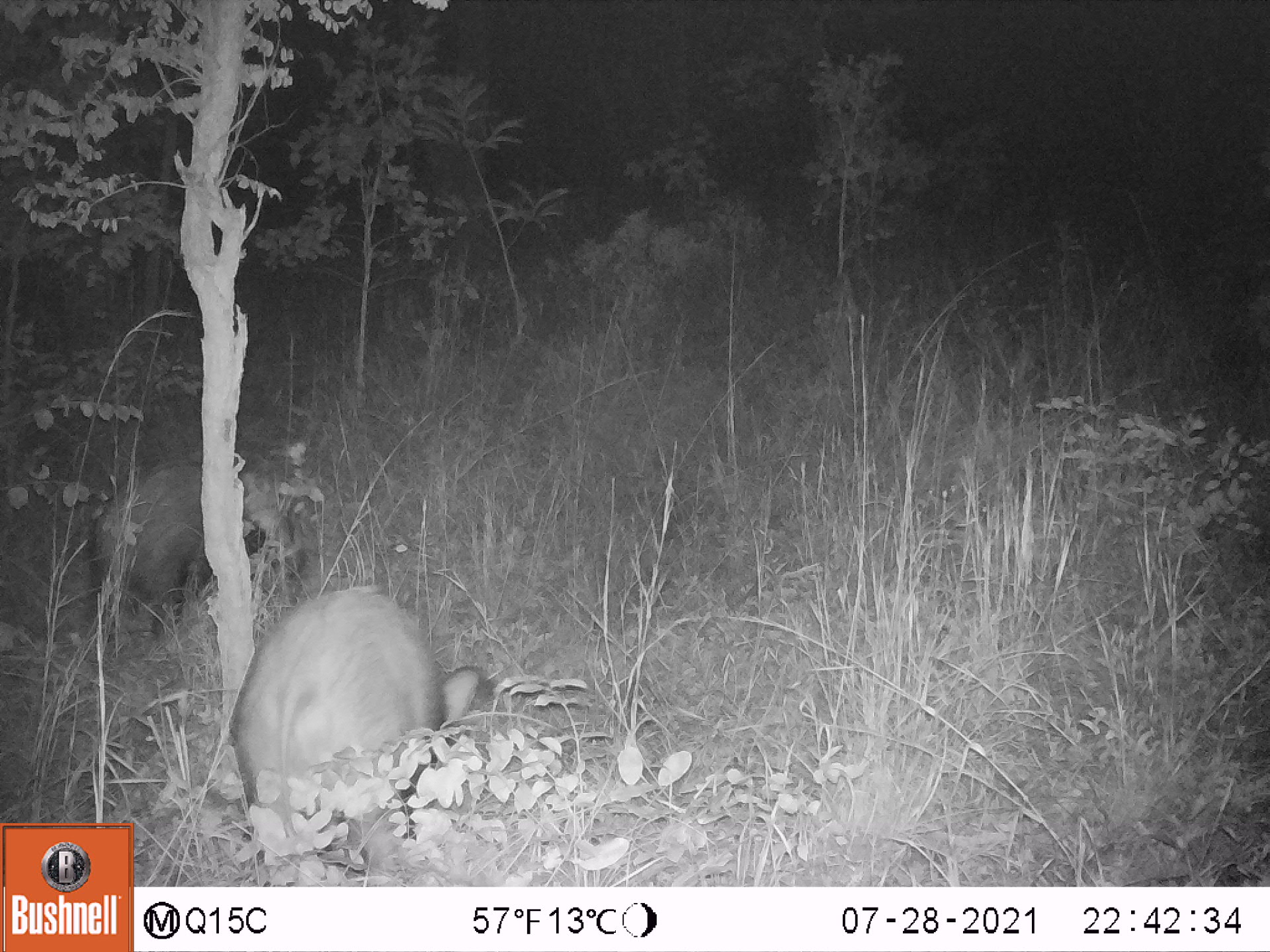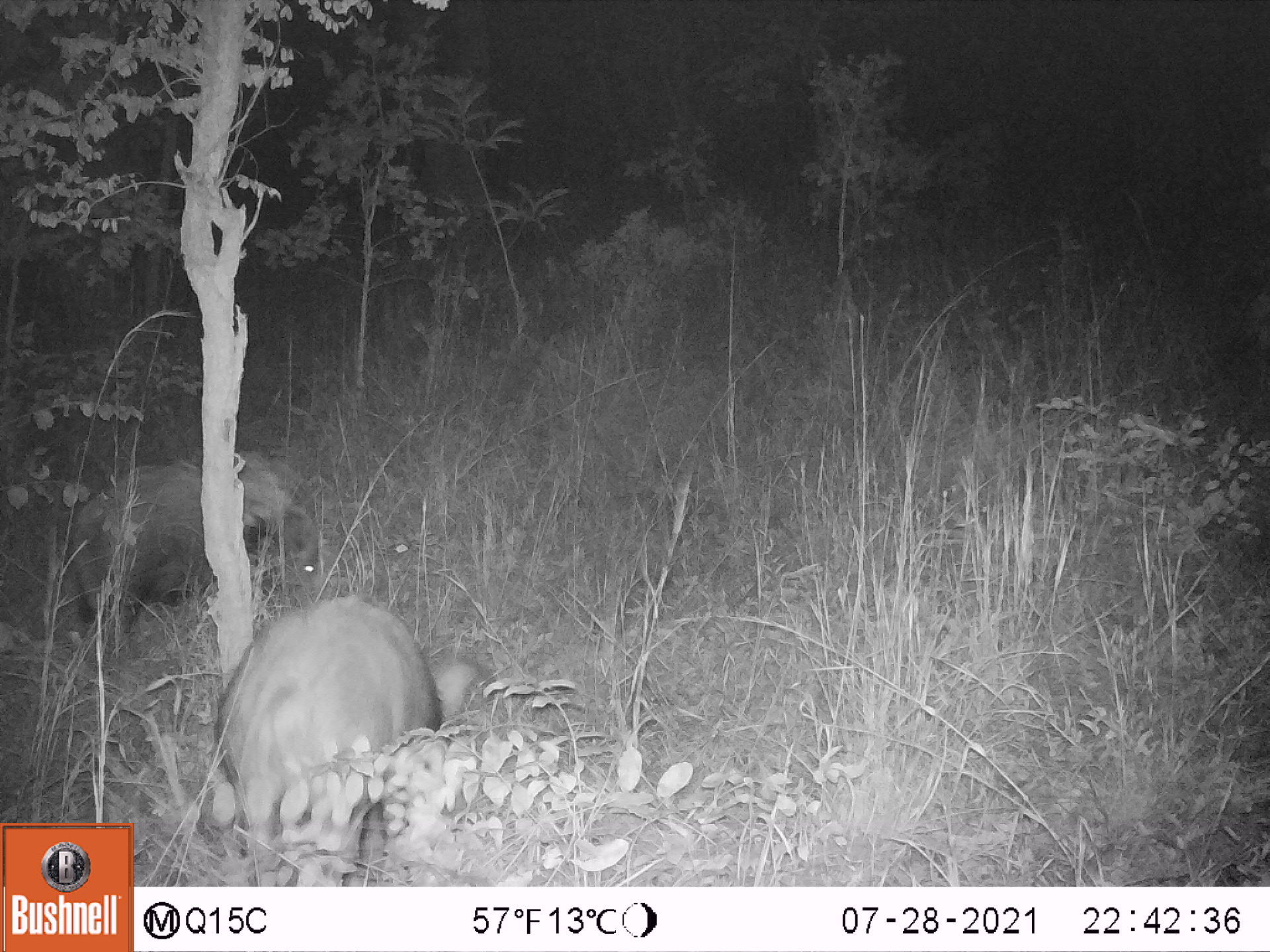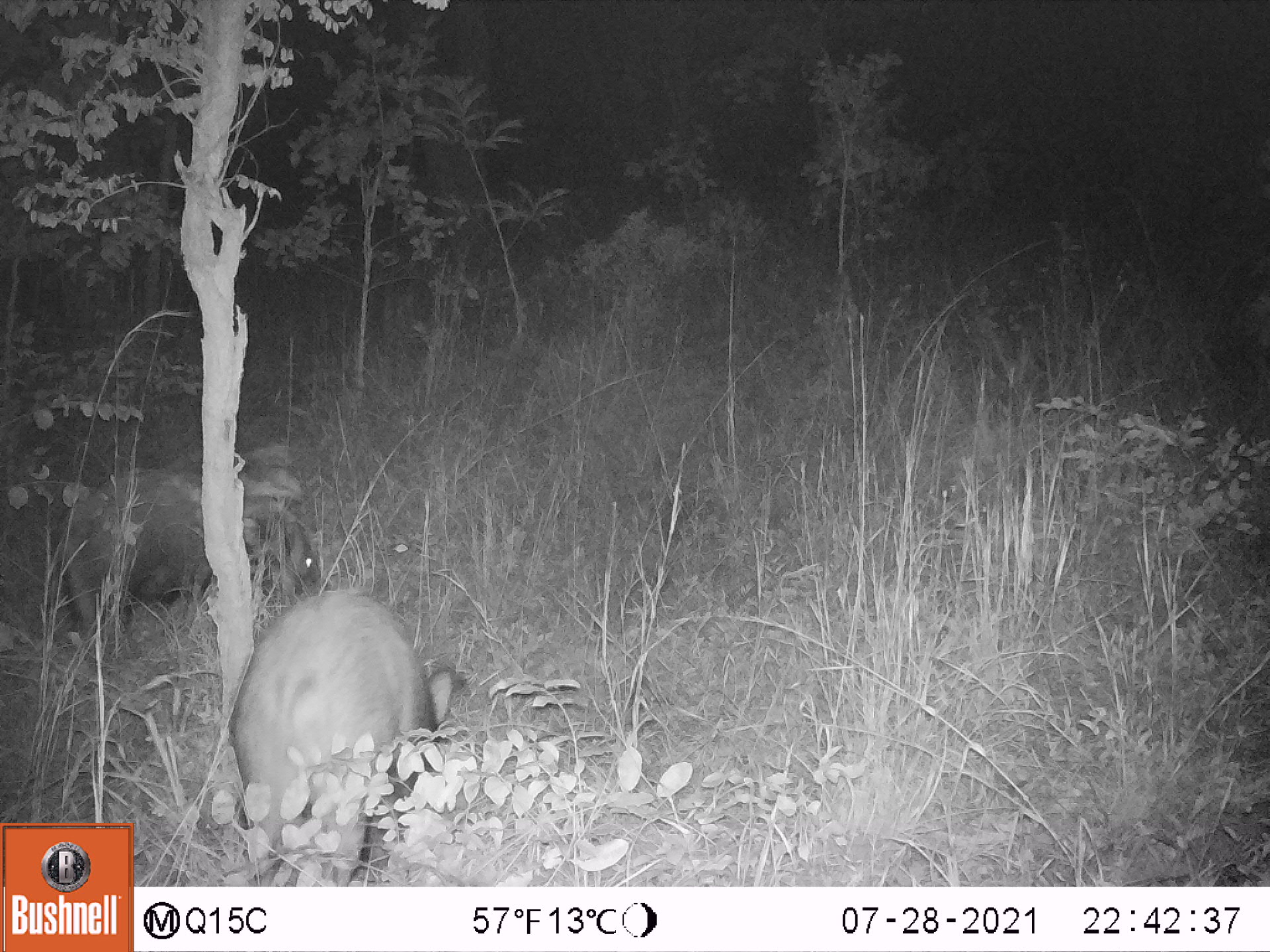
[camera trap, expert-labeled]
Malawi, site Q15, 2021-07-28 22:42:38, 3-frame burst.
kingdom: Animalia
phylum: Chordata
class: Mammalia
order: Artiodactyla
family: Suidae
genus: Potamochoerus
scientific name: Potamochoerus larvatus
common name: bushpig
Bushpig (Potamochoerus larvatus), count 2.